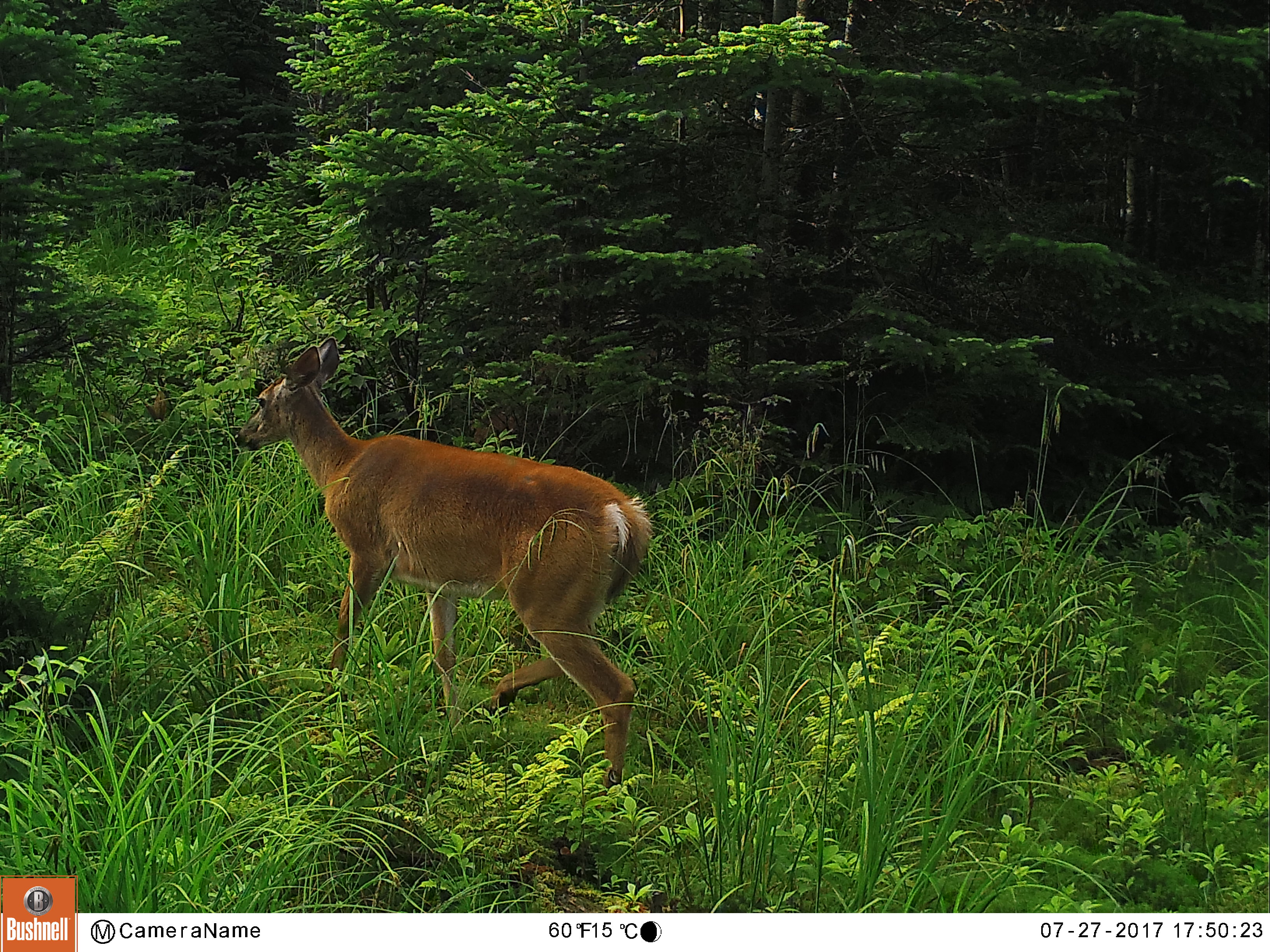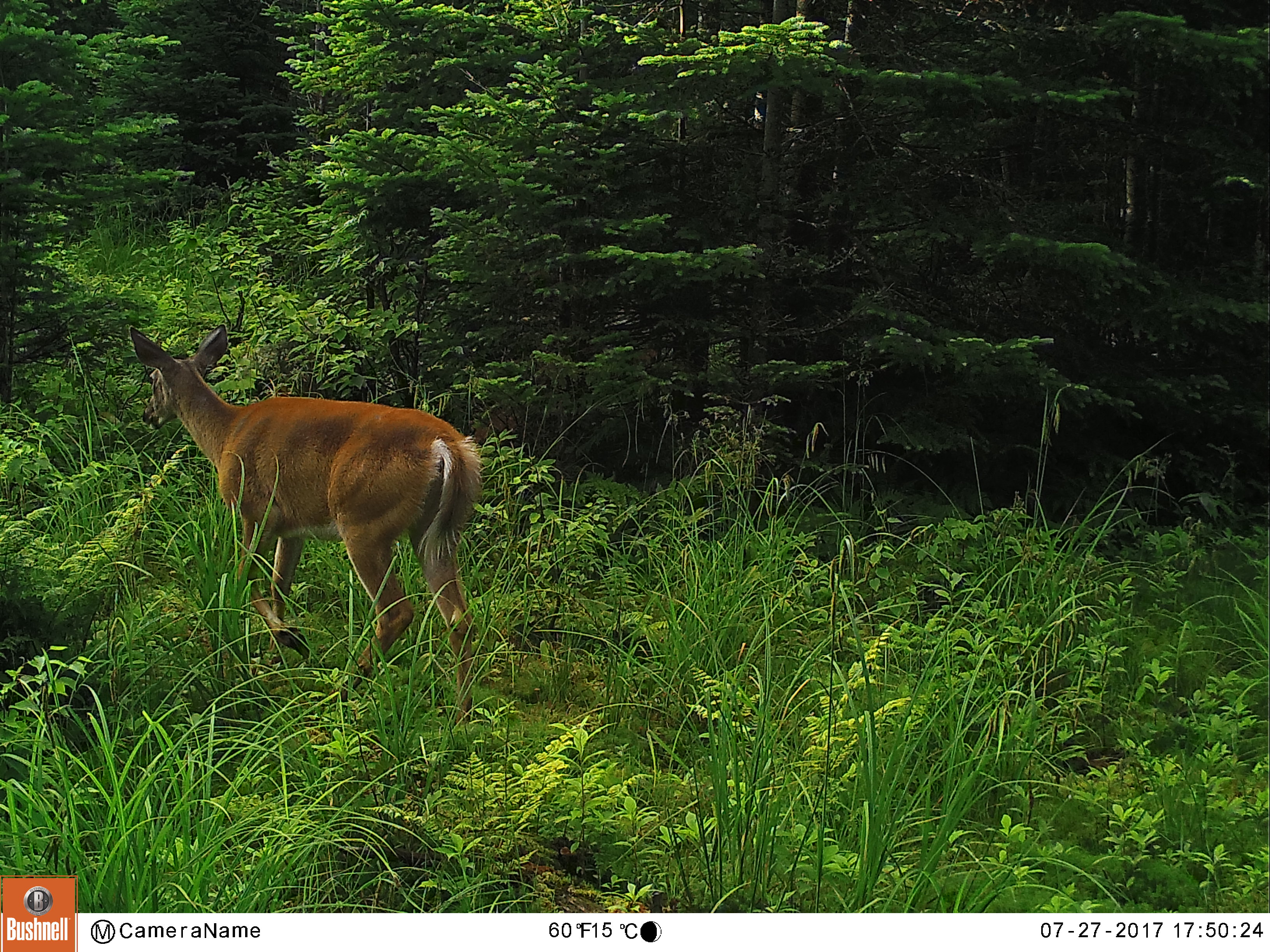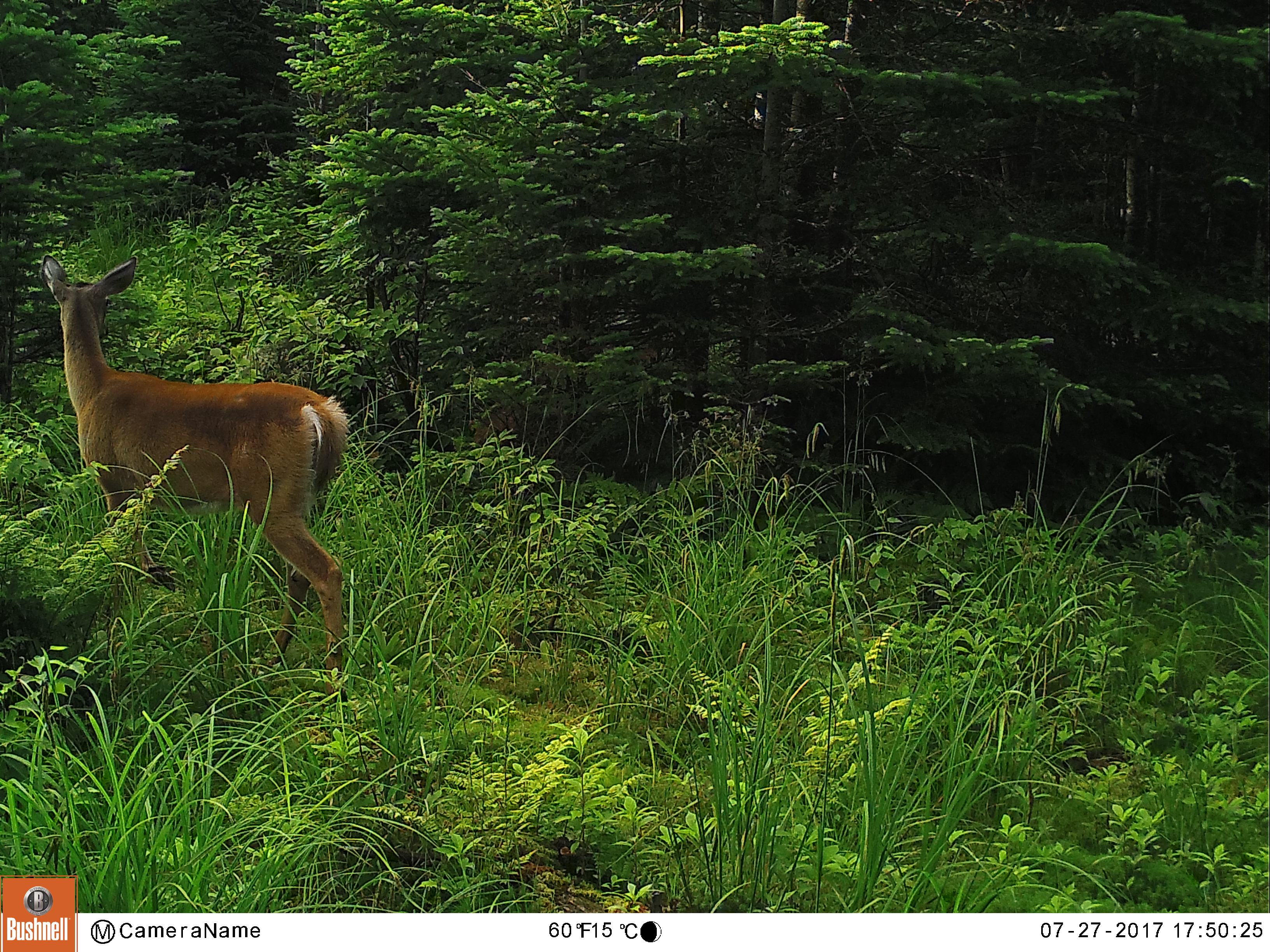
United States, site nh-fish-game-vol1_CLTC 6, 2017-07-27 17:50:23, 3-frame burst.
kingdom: Animalia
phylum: Chordata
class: Mammalia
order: Artiodactyla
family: Cervidae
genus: Odocoileus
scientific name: Odocoileus virginianus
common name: white-tailed deer